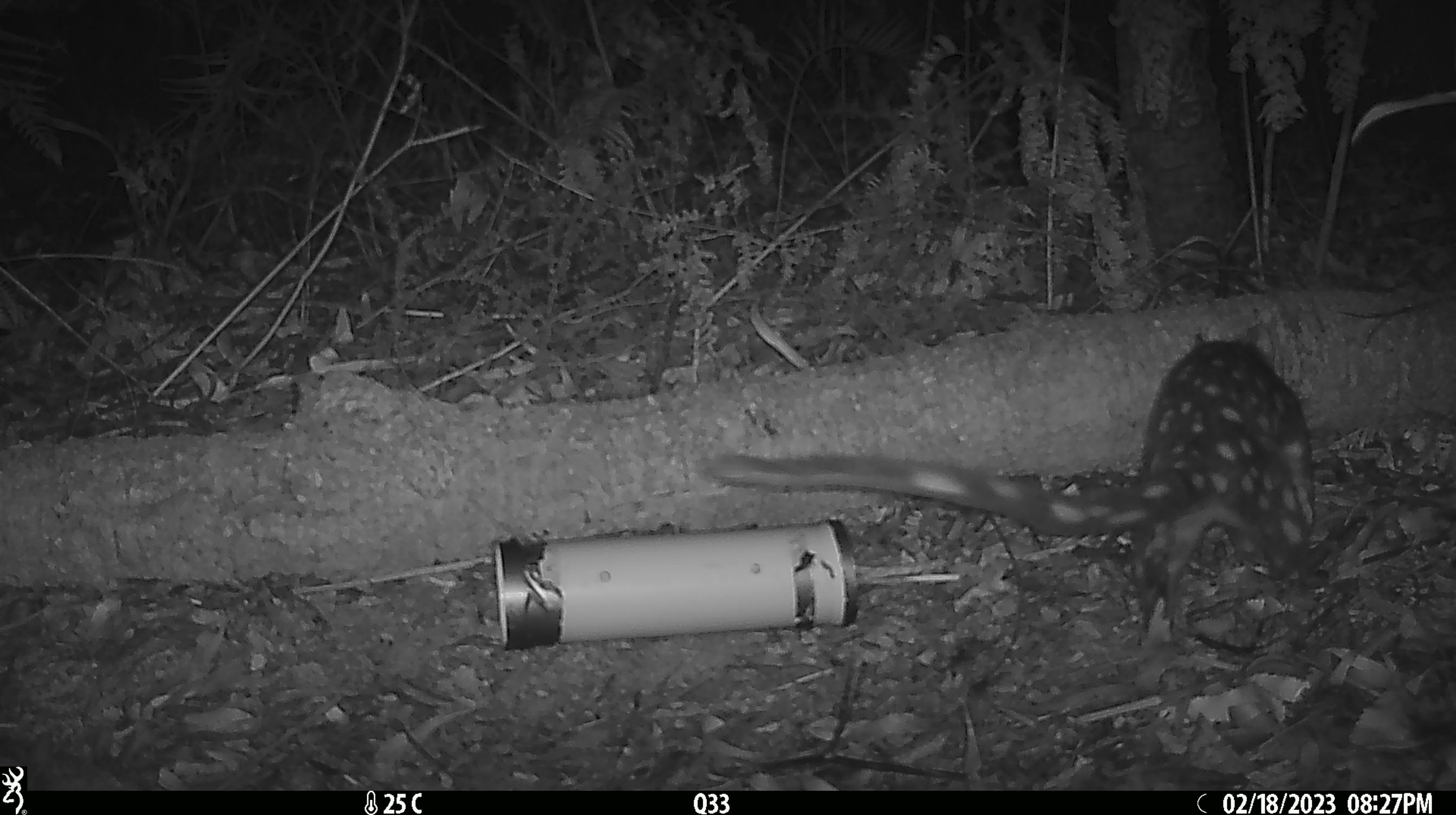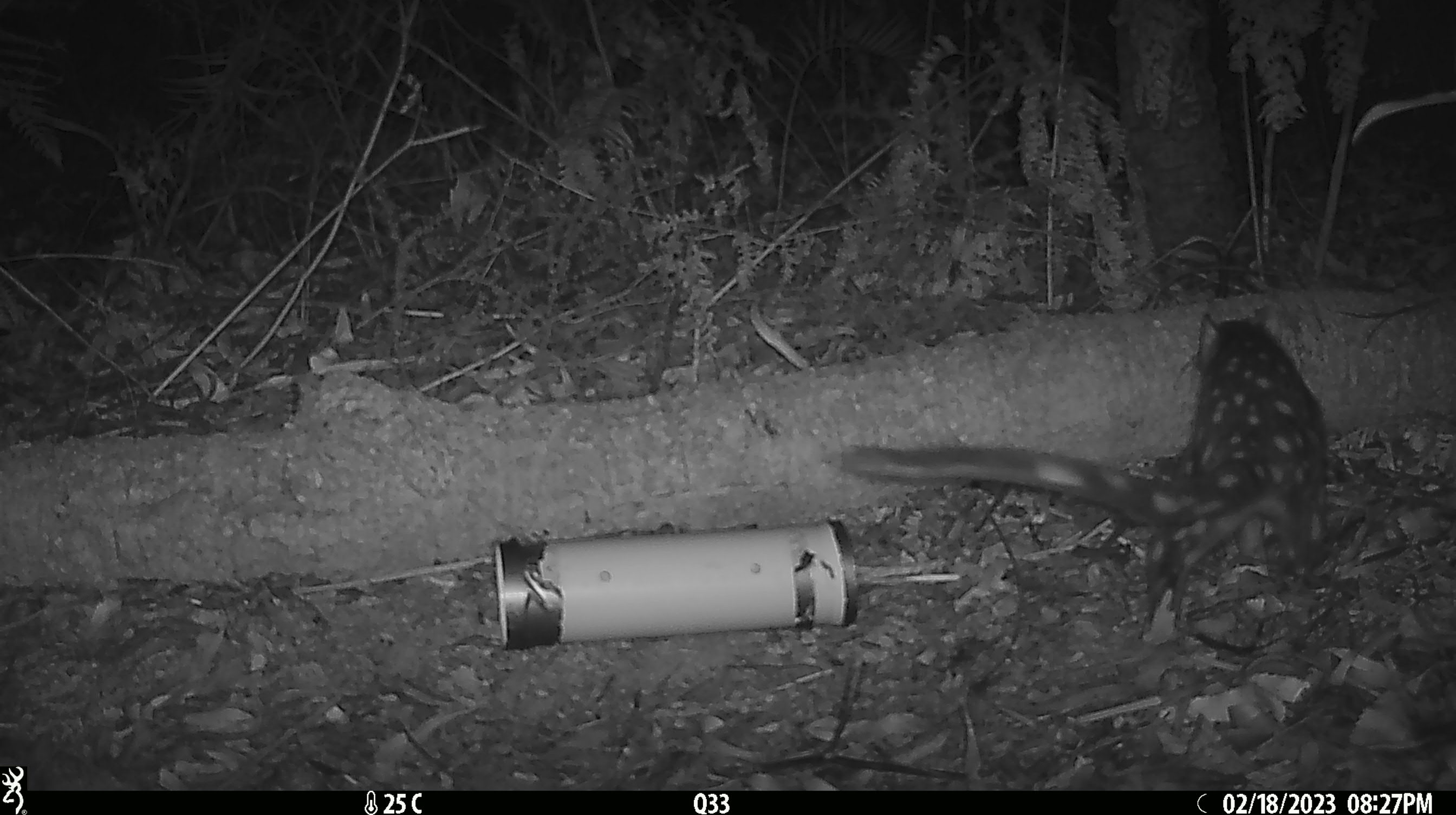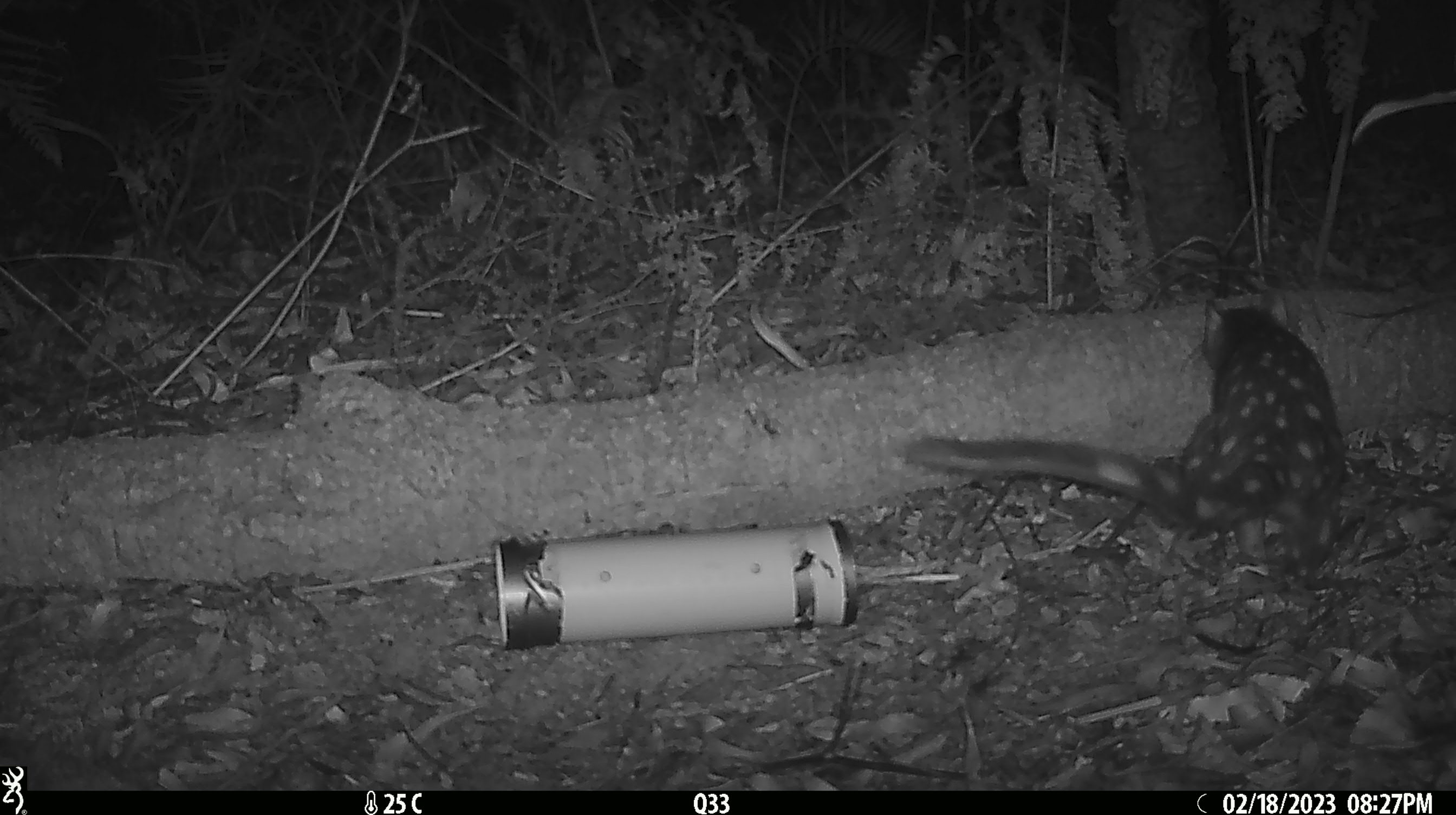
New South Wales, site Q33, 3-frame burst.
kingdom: Animalia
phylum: Chordata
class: Mammalia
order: Dasyuromorphia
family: Dasyuridae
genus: Dasyurus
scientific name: Dasyurus maculatus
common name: spotted-tailed quoll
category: quoll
Quoll (spotted-tailed quoll) (Dasyurus maculatus).